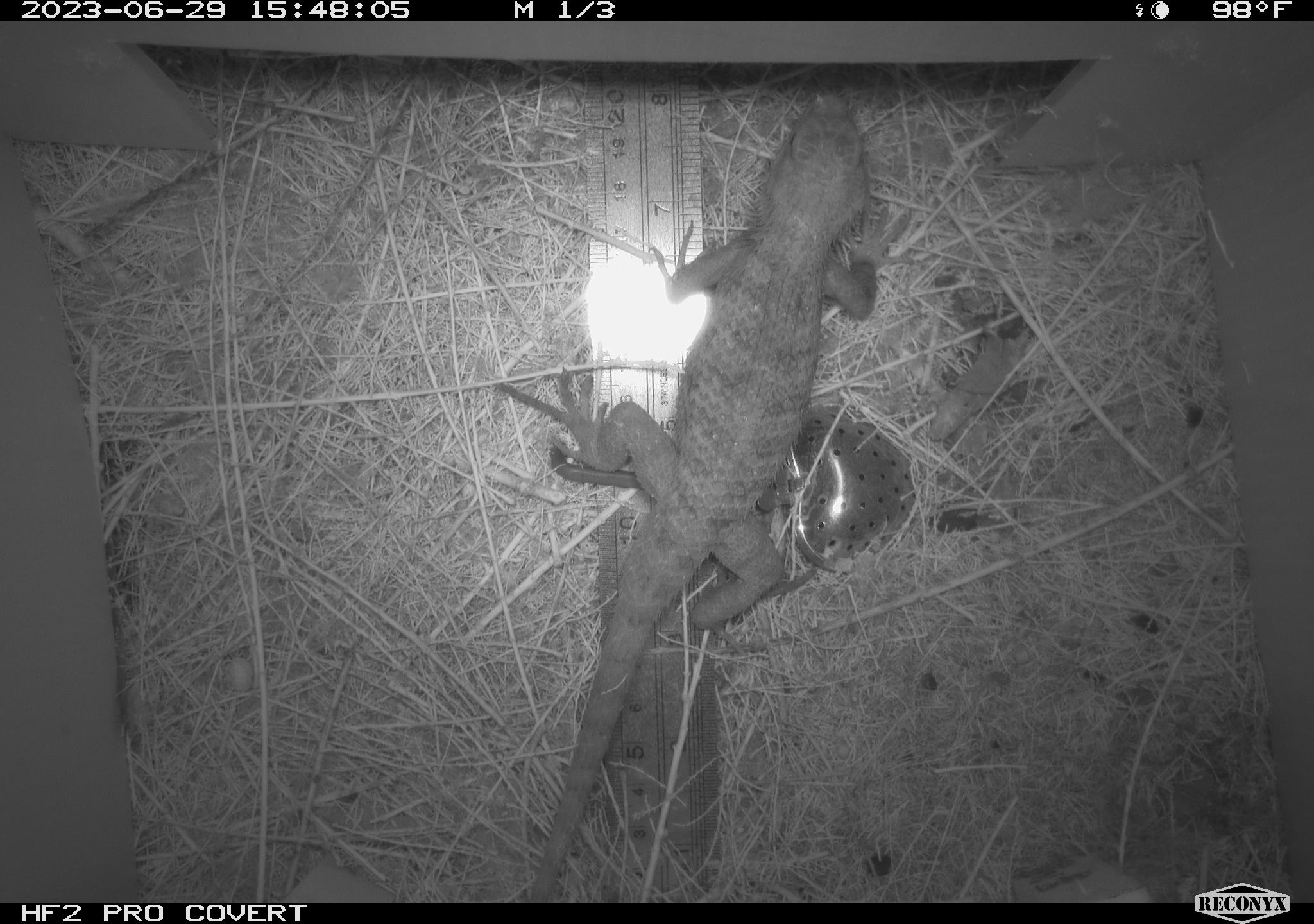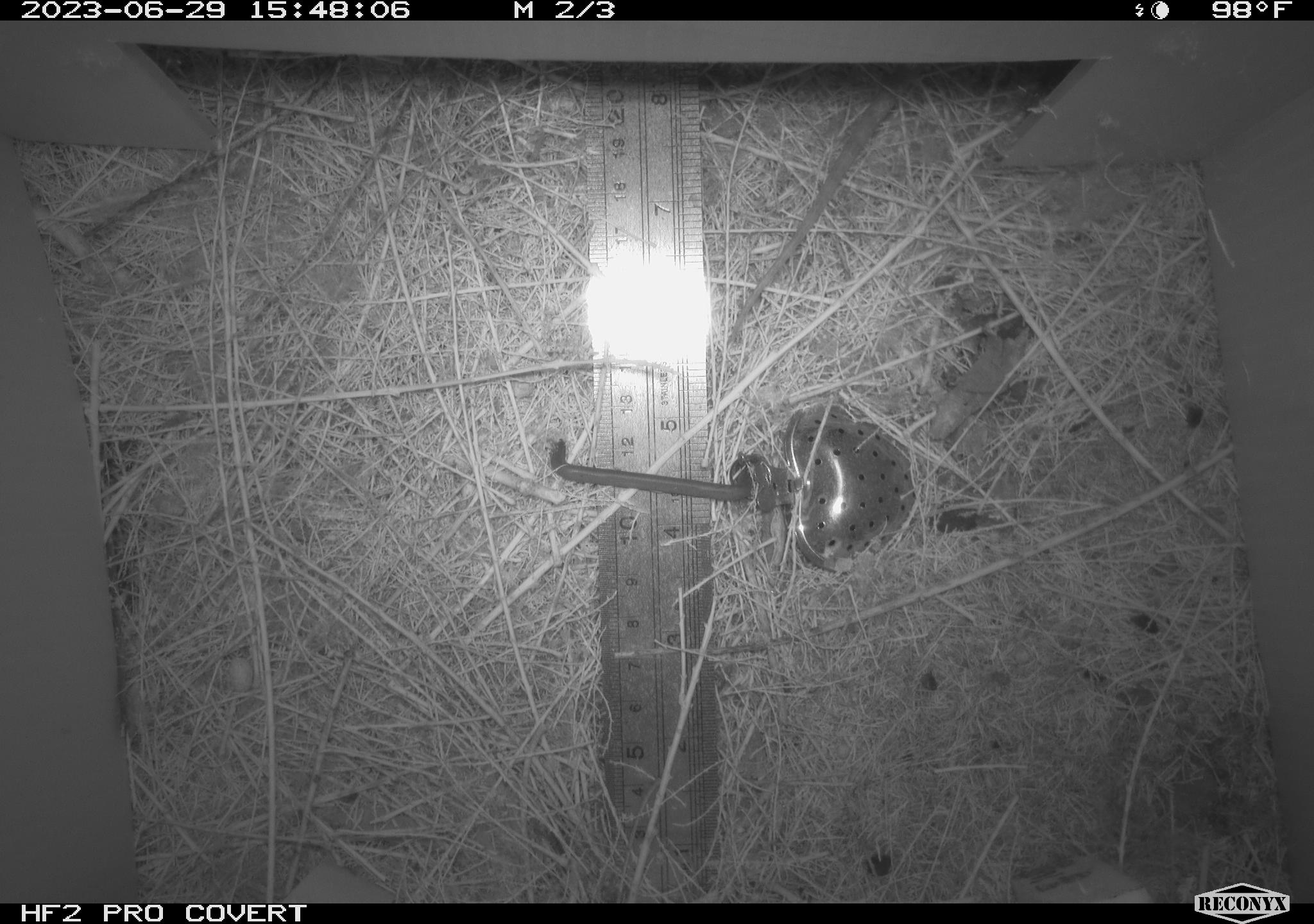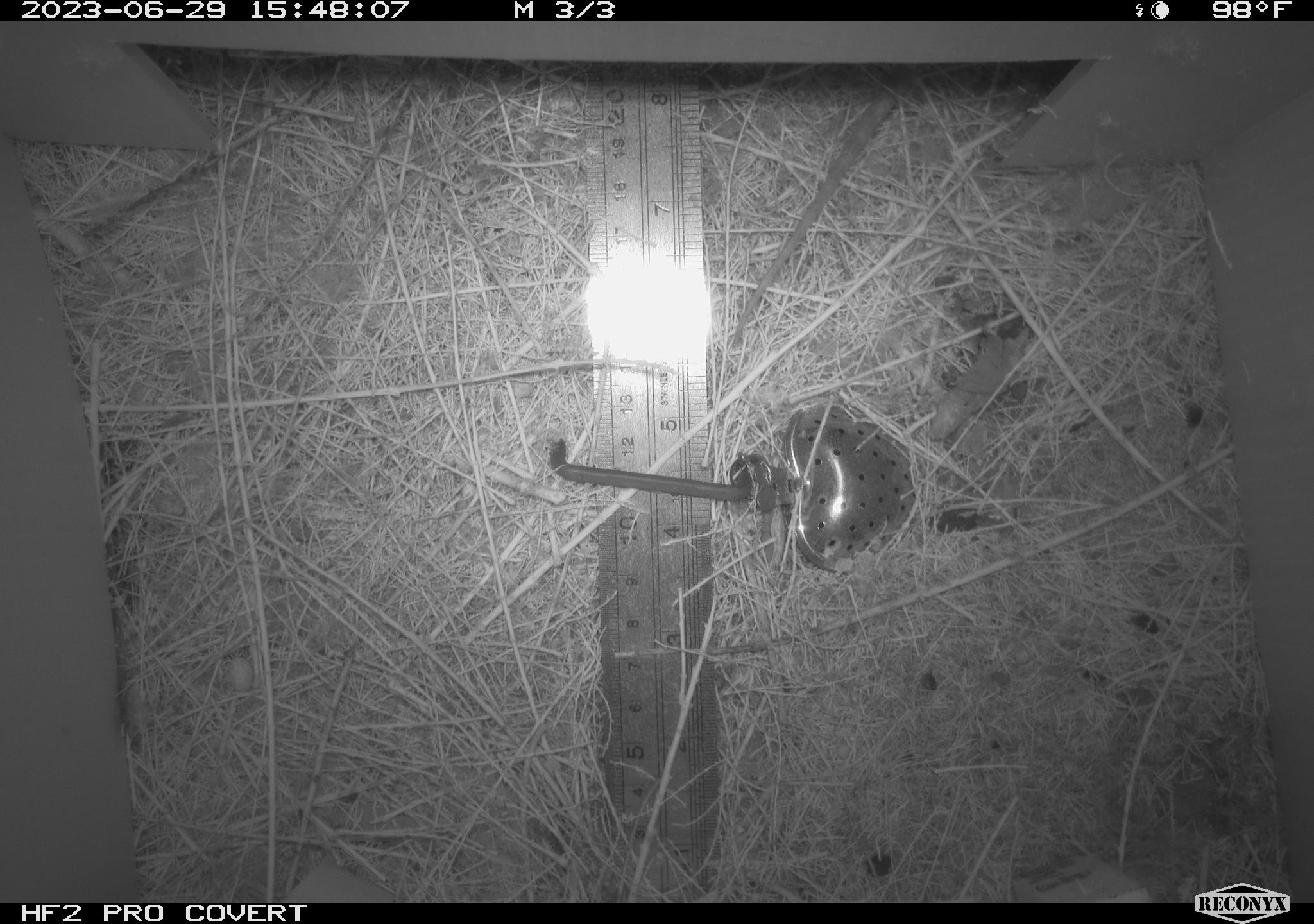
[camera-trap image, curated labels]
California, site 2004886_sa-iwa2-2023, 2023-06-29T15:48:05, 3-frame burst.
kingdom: Animalia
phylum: Chordata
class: Reptilia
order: Squamata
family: Phrynosomatidae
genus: Sceloporus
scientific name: Sceloporus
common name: spiny lizards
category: sceloporus species